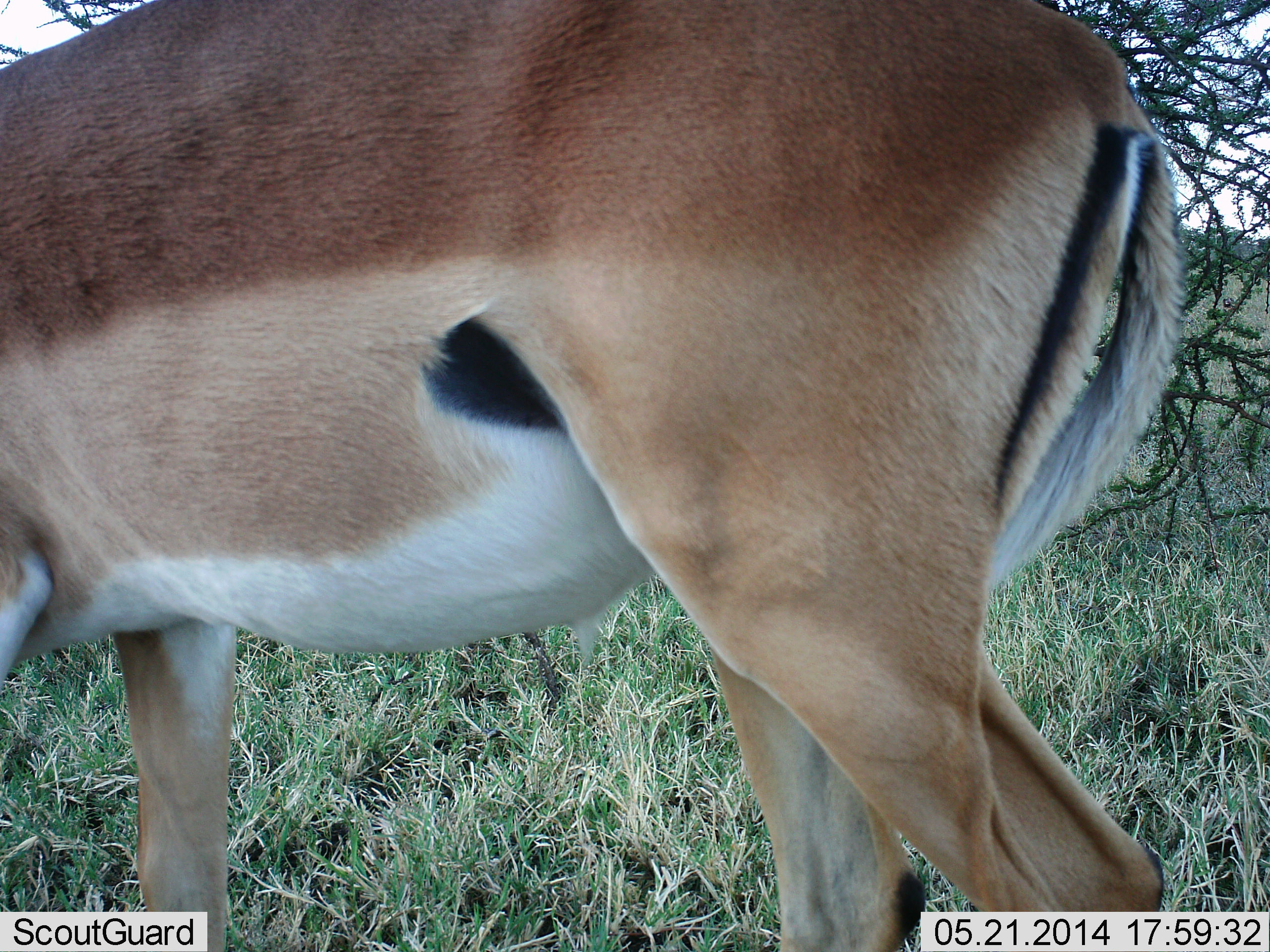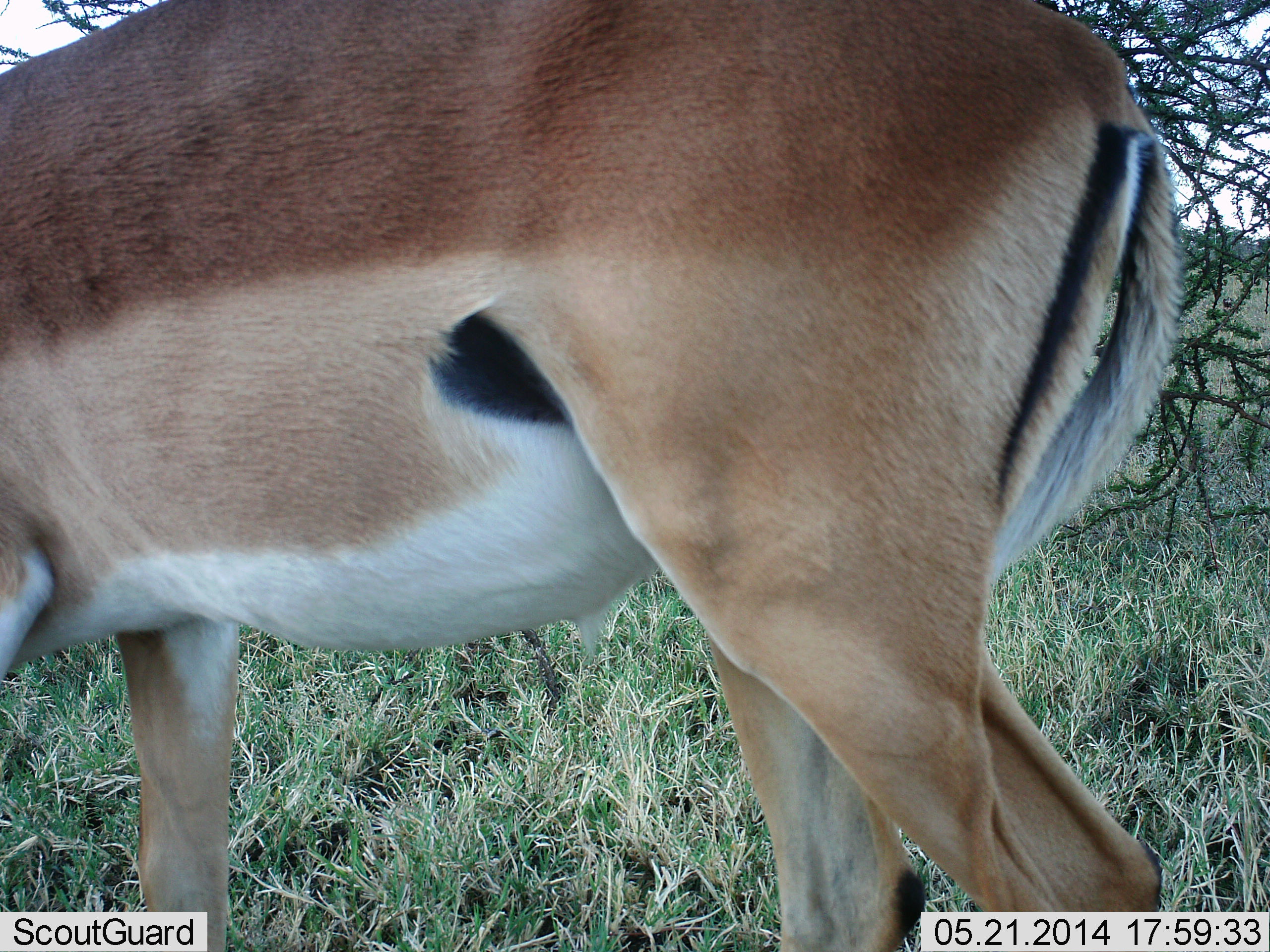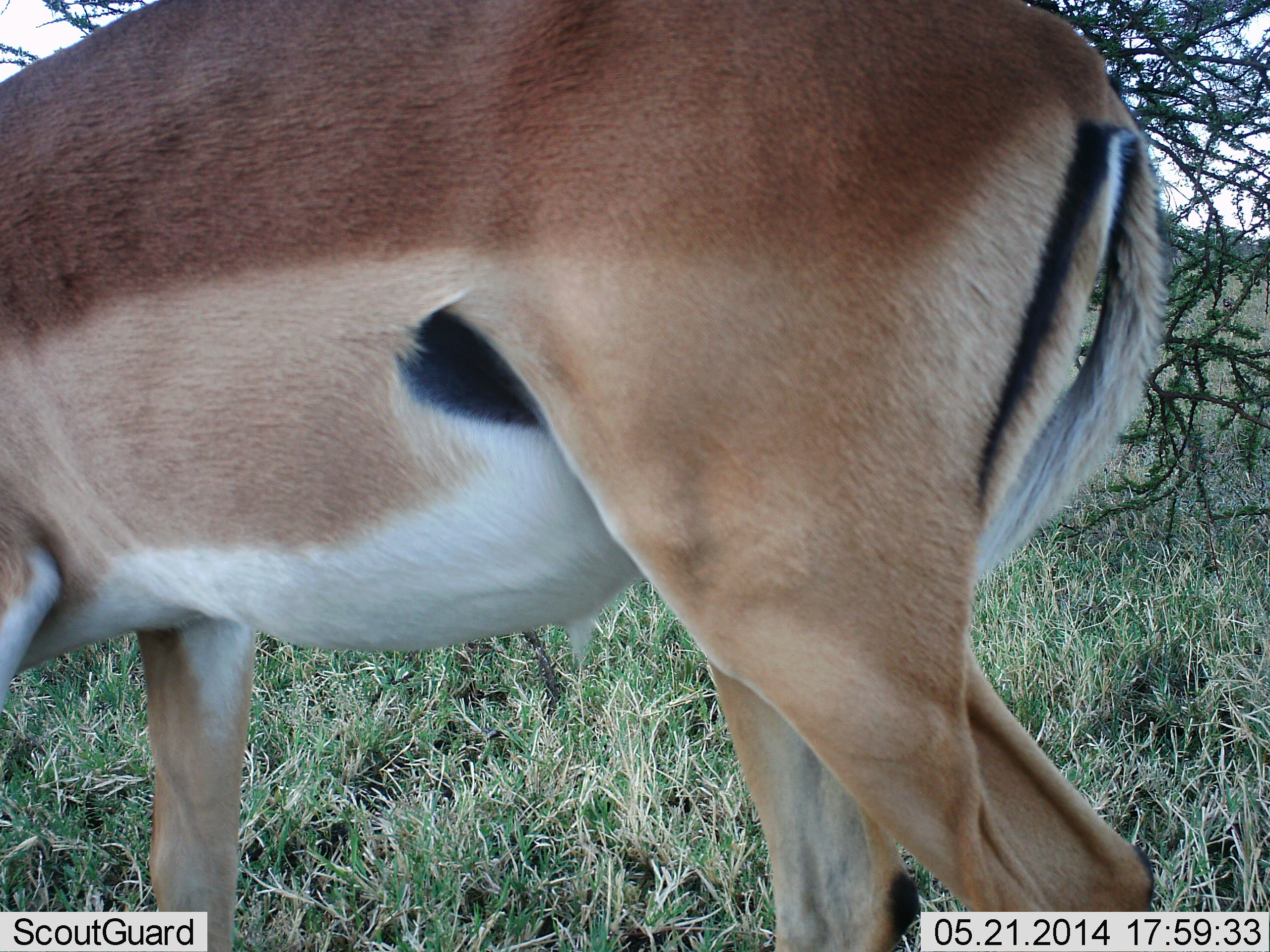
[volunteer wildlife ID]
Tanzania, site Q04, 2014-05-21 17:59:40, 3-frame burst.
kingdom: Animalia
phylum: Chordata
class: Mammalia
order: Artiodactyla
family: Bovidae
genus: Aepyceros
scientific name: Aepyceros melampus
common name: impala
Impala (Aepyceros melampus), count 1. Behavior (volunteer vote fractions): standing 70%, resting 0%, moving 20%, interacting 0%. Young present (vote fraction): 0%. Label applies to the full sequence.